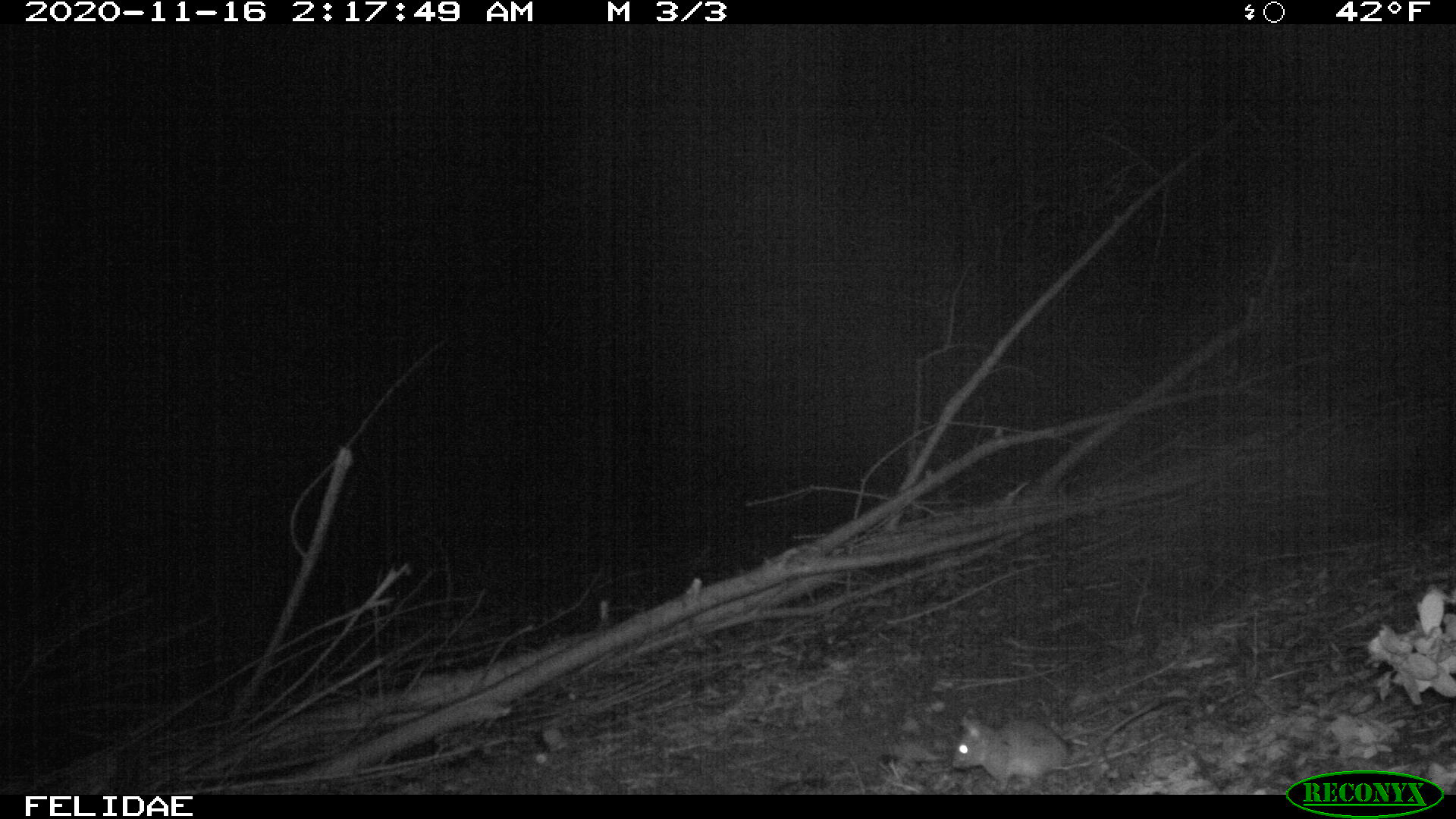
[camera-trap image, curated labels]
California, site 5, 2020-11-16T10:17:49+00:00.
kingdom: Animalia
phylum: Chordata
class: Mammalia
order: Rodentia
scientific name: Rodentia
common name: mouse or rat